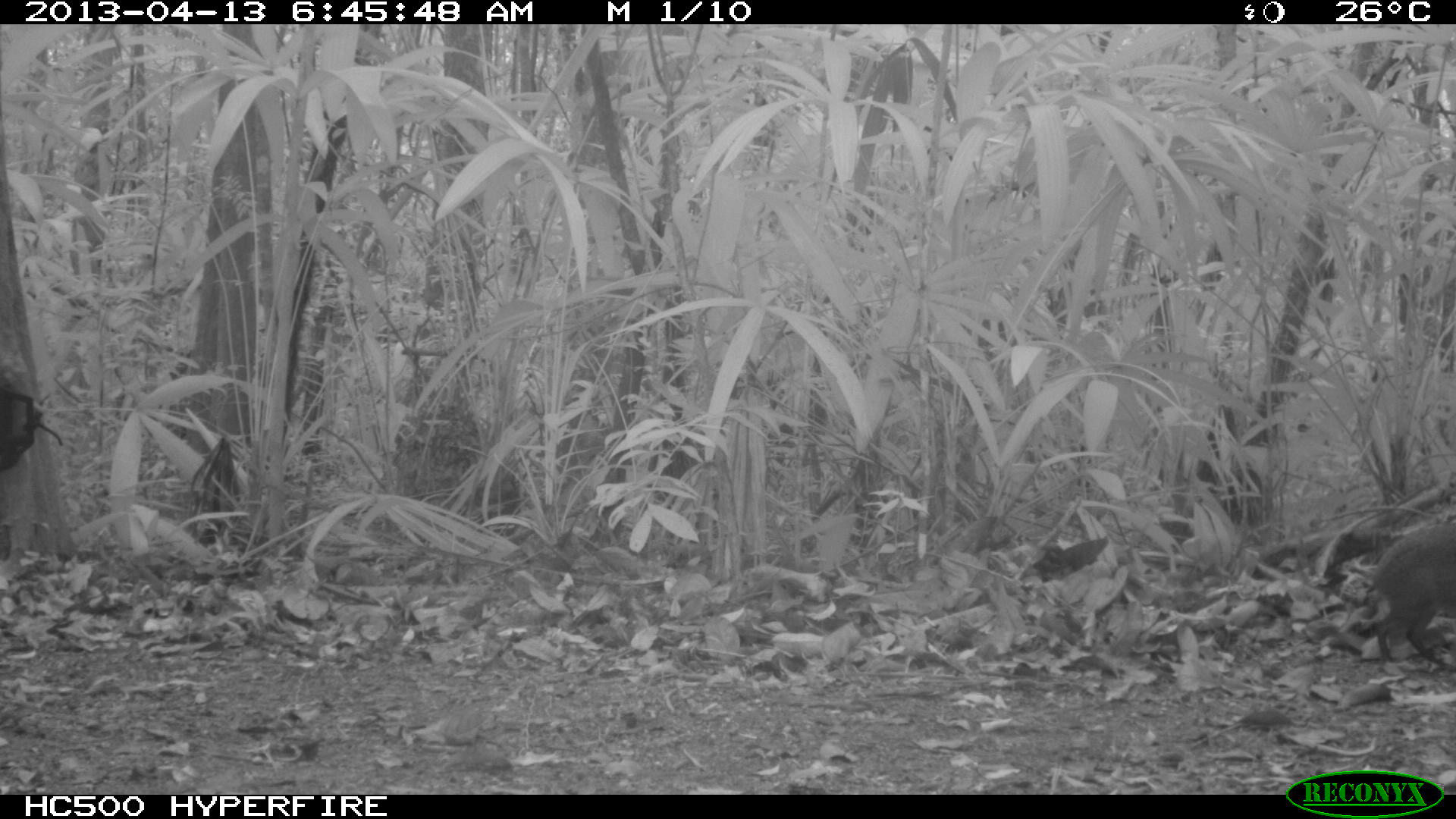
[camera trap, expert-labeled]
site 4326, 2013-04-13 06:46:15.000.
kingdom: Animalia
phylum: Chordata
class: Mammalia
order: Rodentia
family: Dasyproctidae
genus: Dasyprocta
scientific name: Dasyprocta punctata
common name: central american agouti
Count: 1.